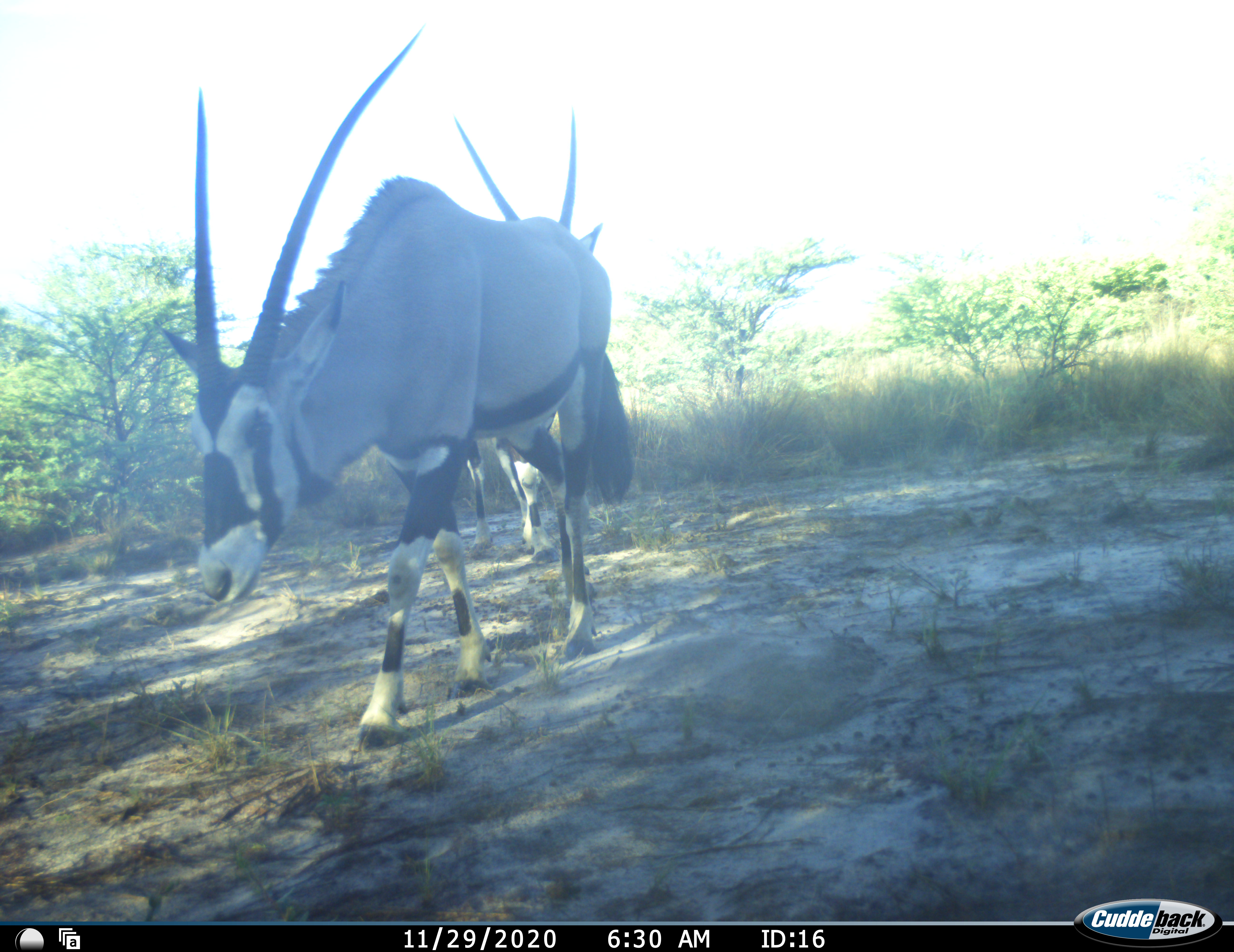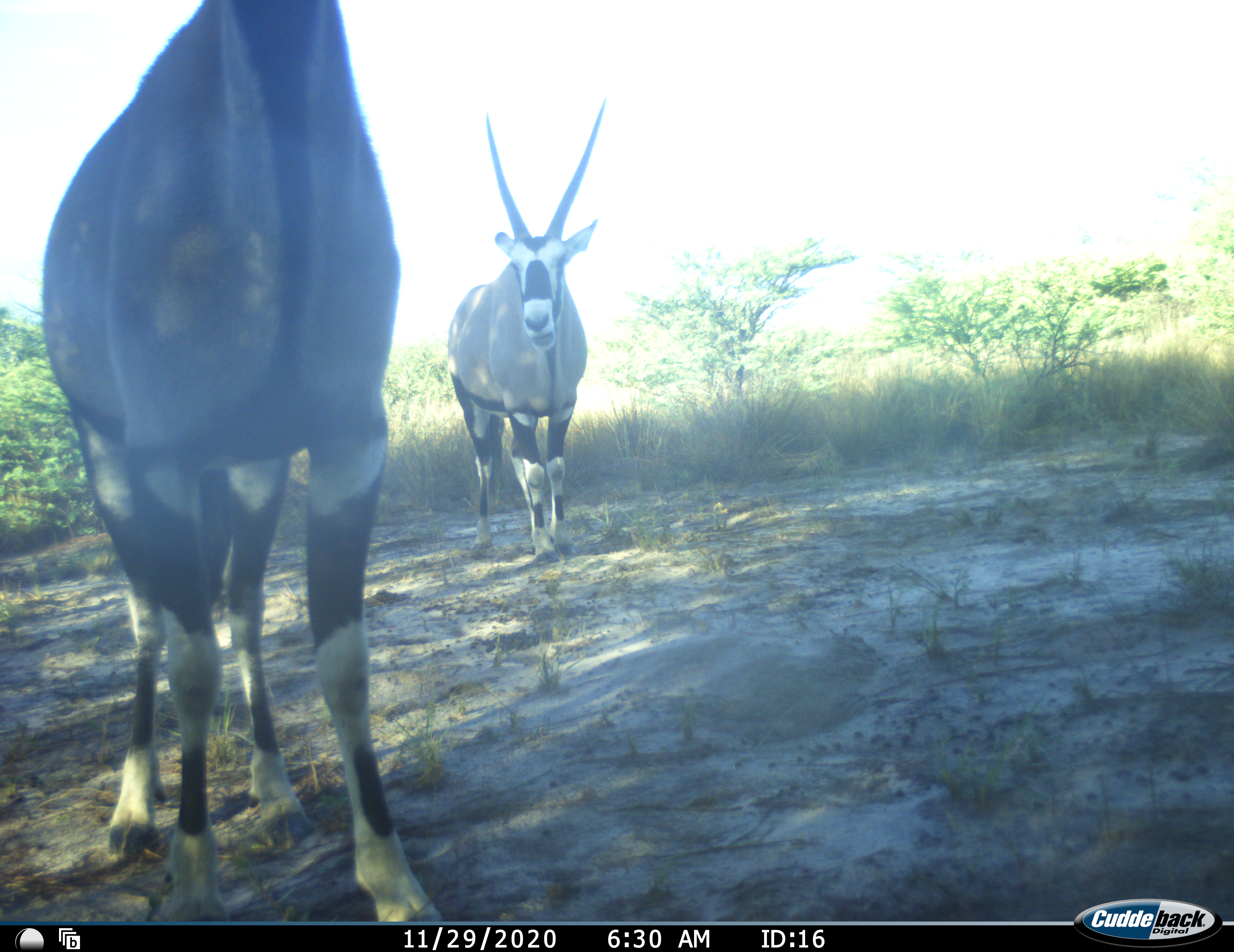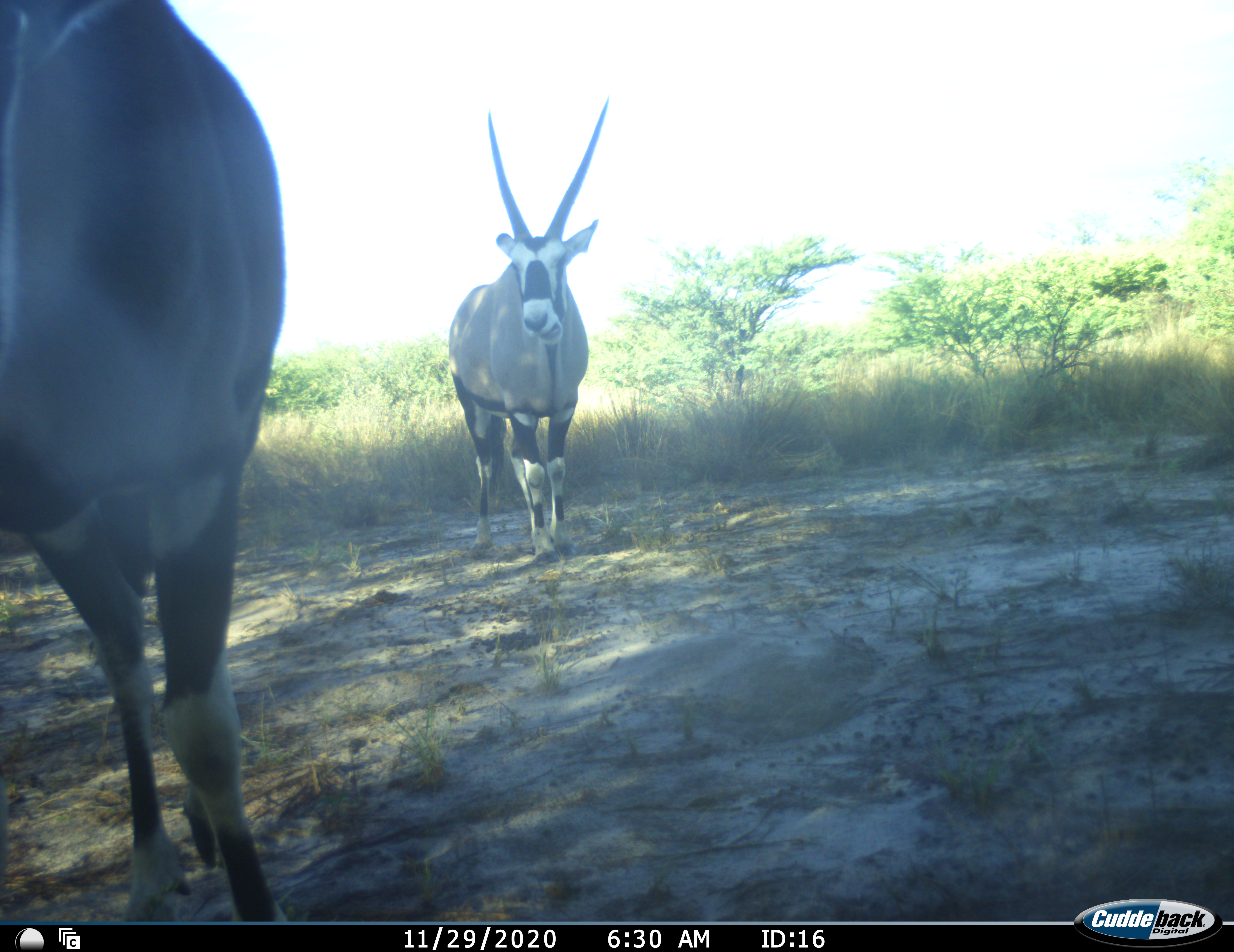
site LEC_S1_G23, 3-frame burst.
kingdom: Animalia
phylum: Chordata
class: Mammalia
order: Artiodactyla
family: Bovidae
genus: Oryx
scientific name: Oryx gazella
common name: gemsbok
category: oryx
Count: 2.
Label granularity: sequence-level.